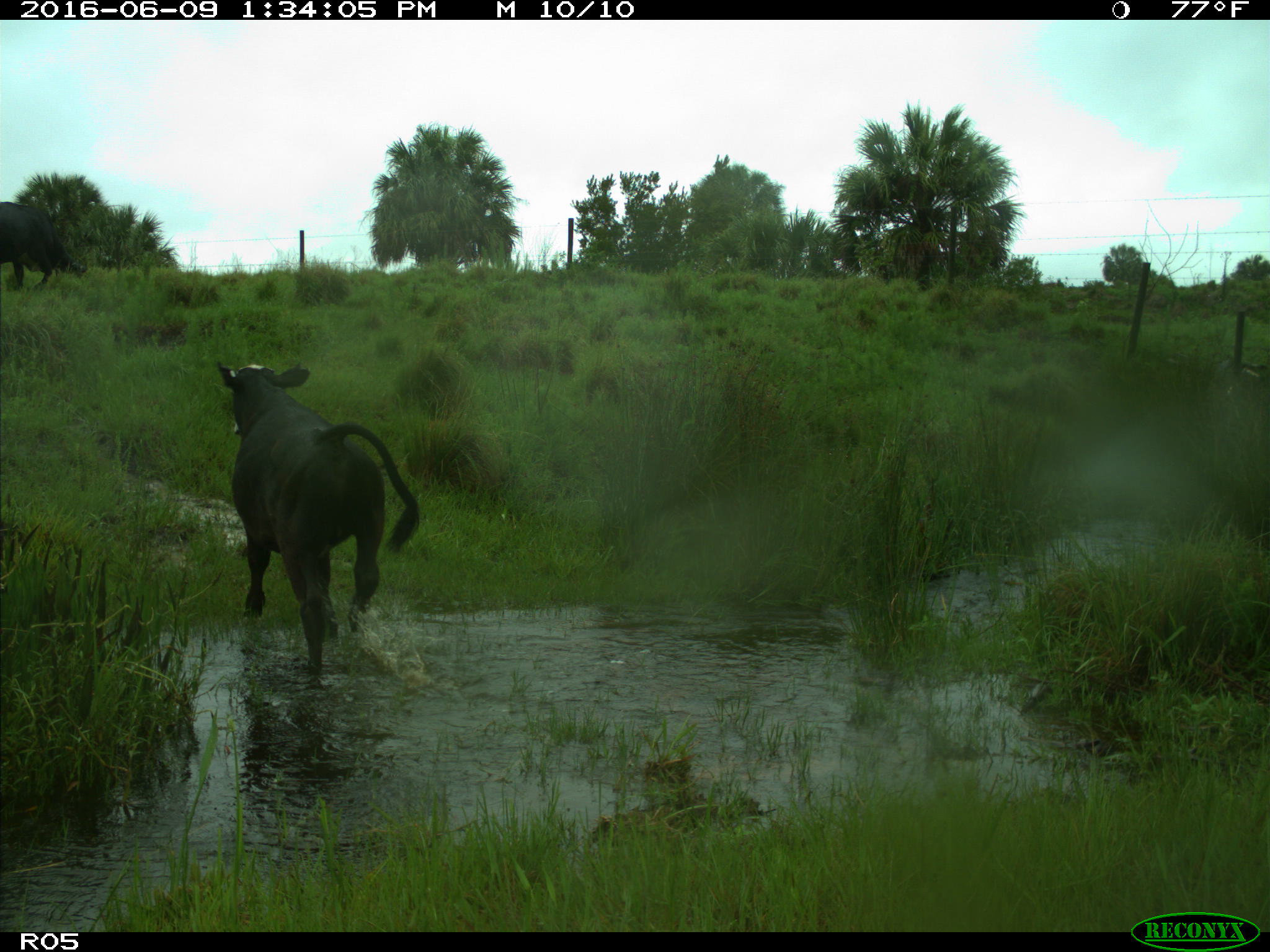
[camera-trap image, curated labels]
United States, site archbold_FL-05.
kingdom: Animalia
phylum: Chordata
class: Mammalia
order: Artiodactyla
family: Bovidae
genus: Bos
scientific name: Bos taurus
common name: domestic cow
Bos taurus (domestic cow).